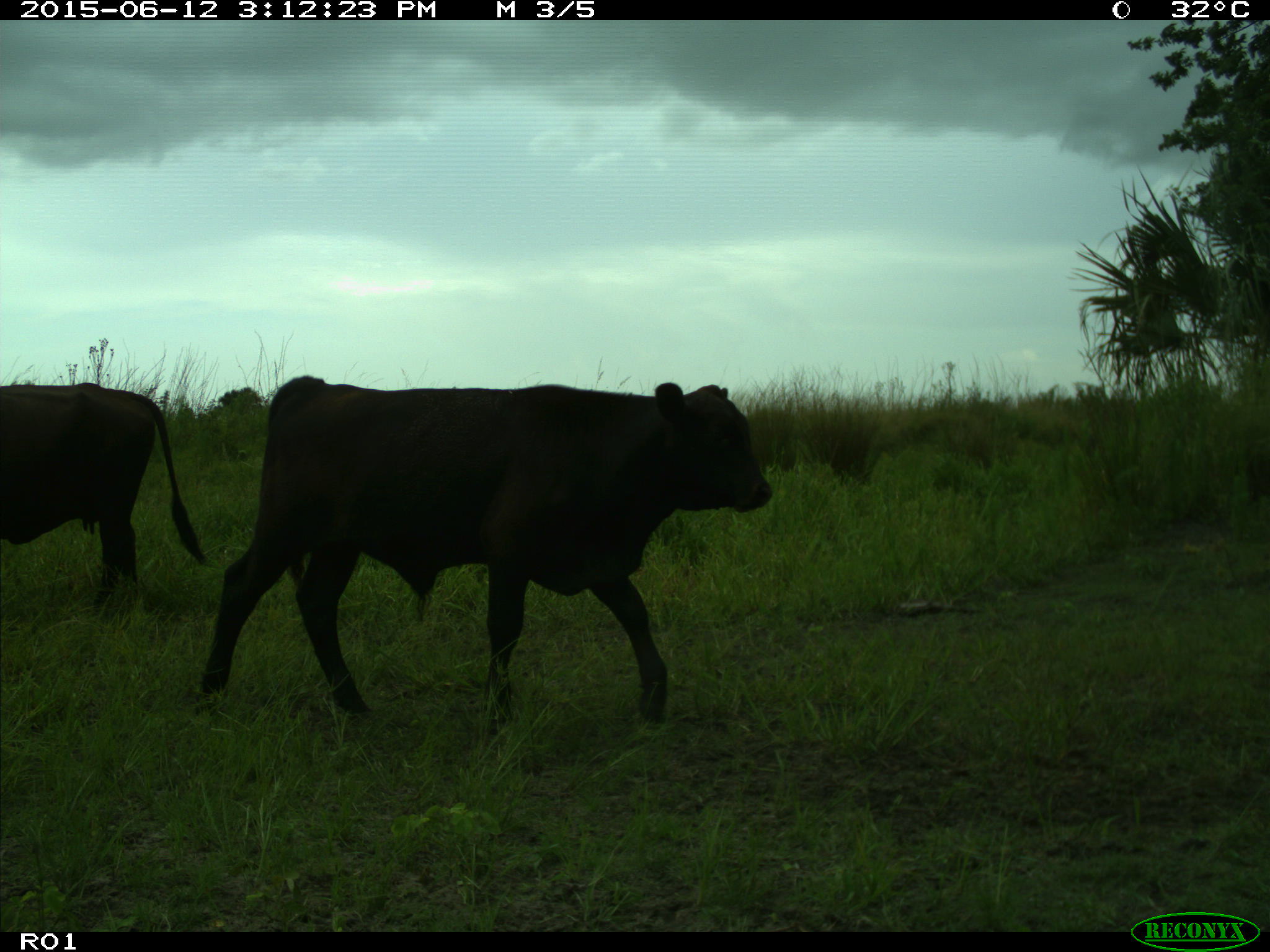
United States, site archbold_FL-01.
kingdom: Animalia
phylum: Chordata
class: Mammalia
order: Artiodactyla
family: Bovidae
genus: Bos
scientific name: Bos taurus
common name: domestic cow